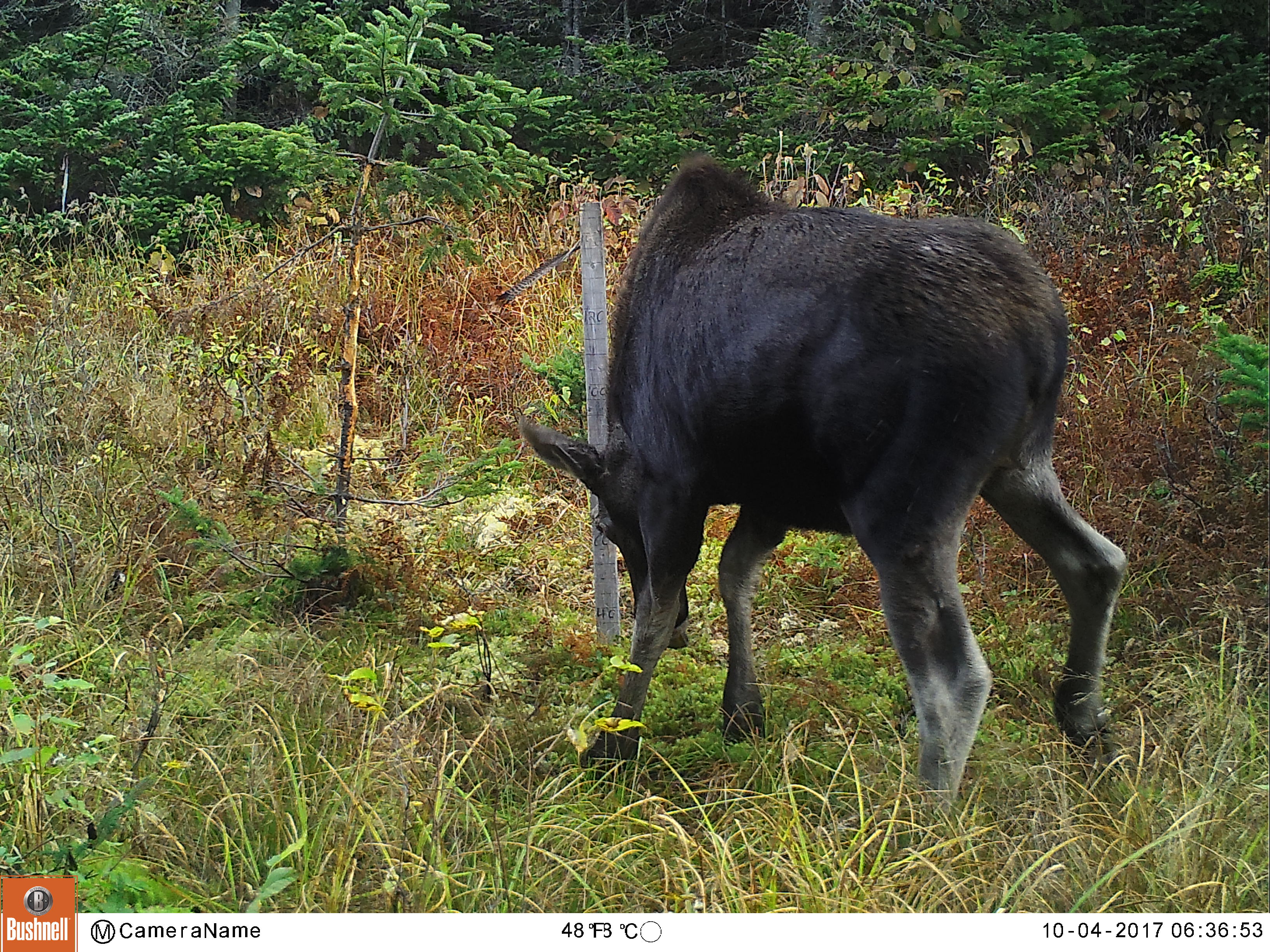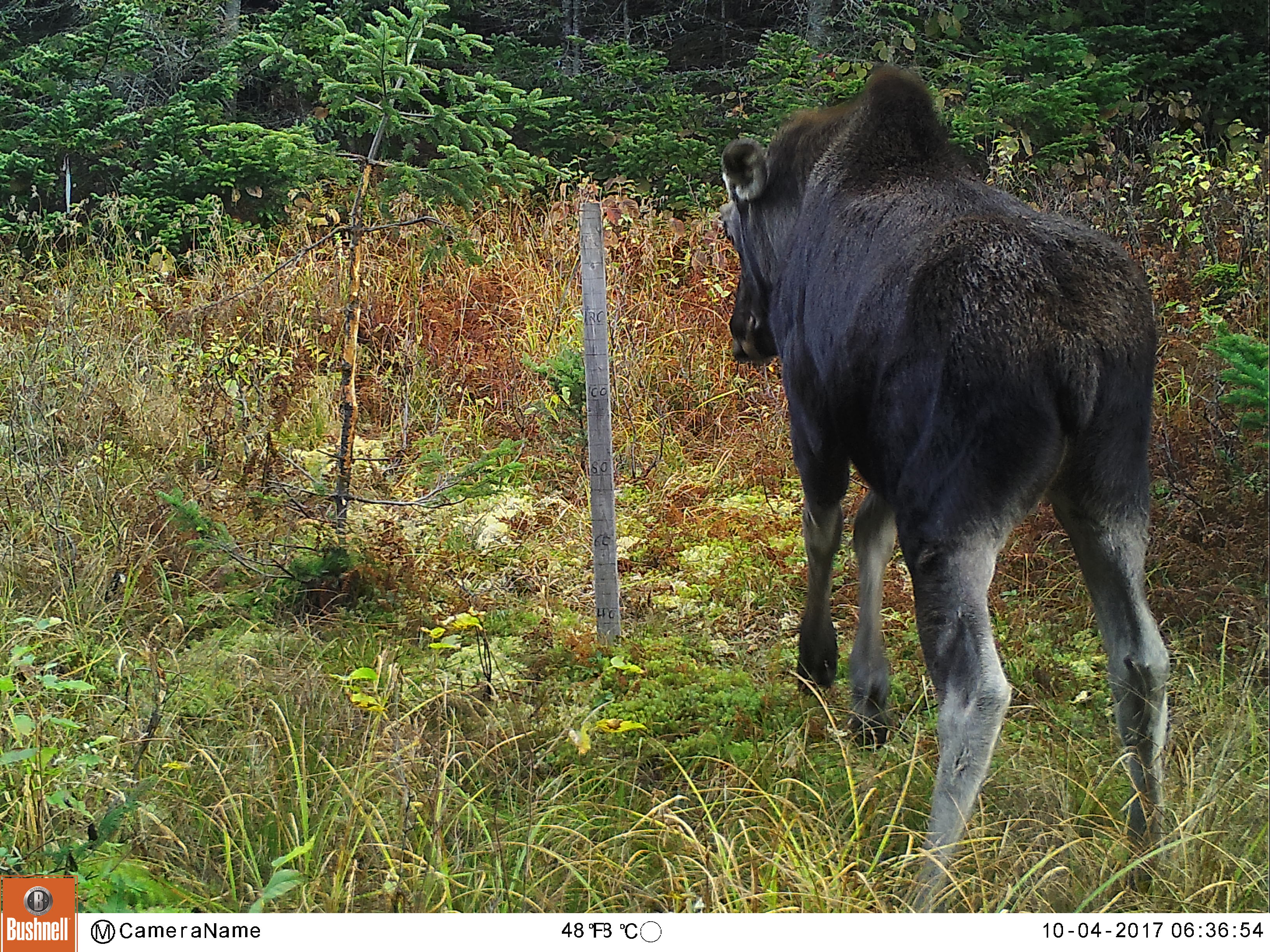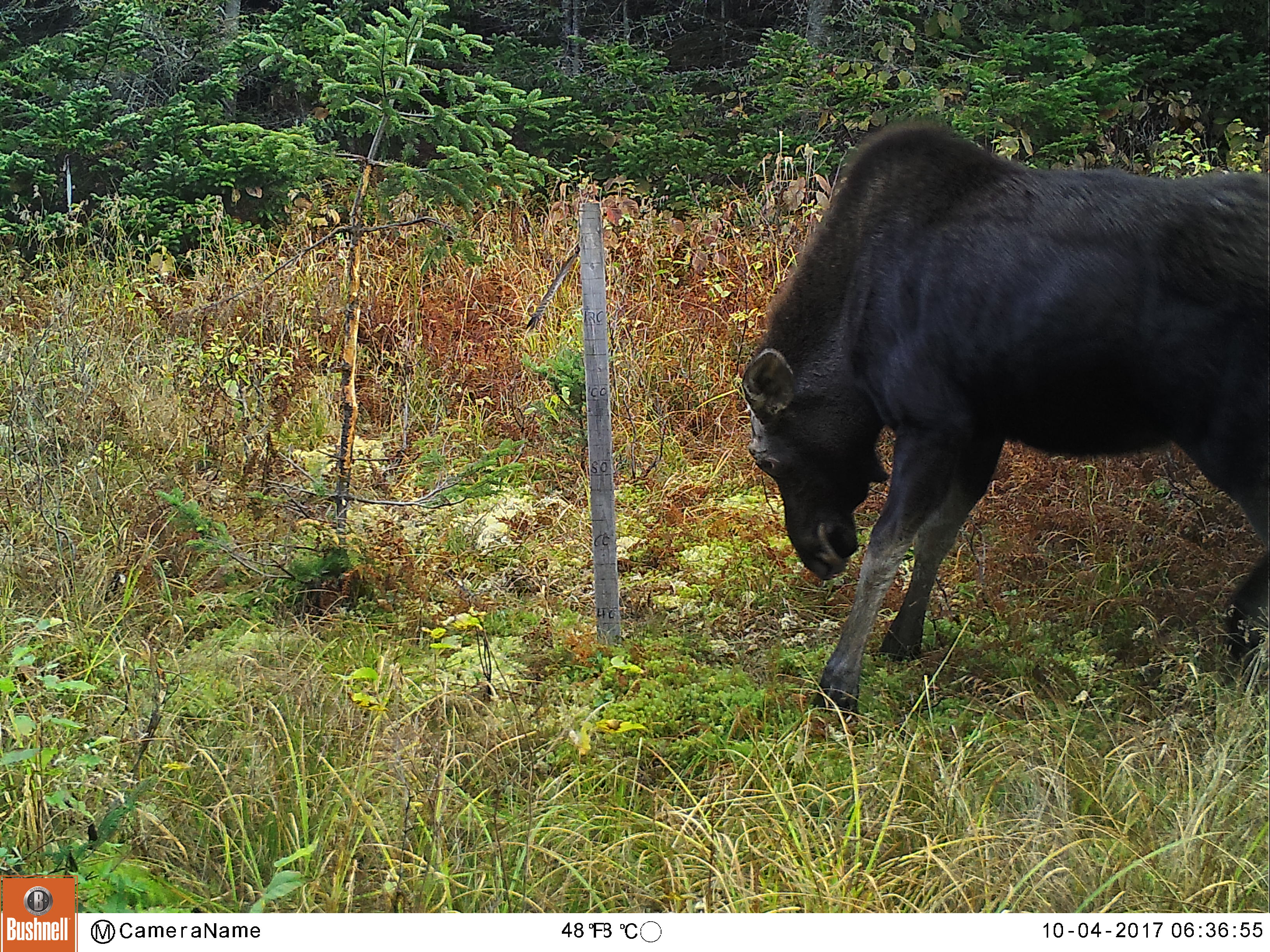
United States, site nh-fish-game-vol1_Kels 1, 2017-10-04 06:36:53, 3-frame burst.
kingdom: Animalia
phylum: Chordata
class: Mammalia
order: Artiodactyla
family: Cervidae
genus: Alces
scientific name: Alces alces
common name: moose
Moose (Alces alces).